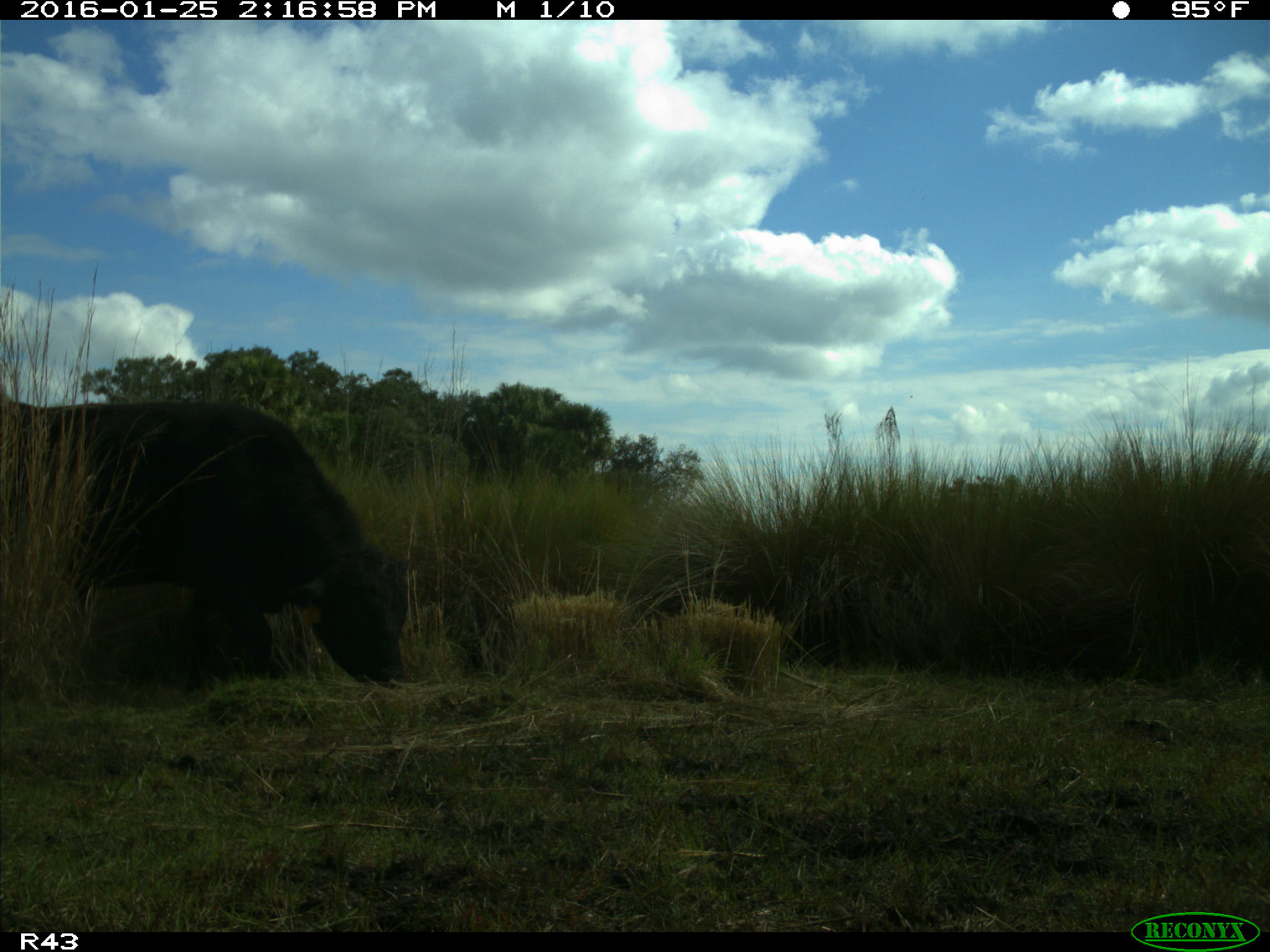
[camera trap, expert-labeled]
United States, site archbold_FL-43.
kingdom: Animalia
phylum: Chordata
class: Mammalia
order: Artiodactyla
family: Bovidae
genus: Bos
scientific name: Bos taurus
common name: domestic cow